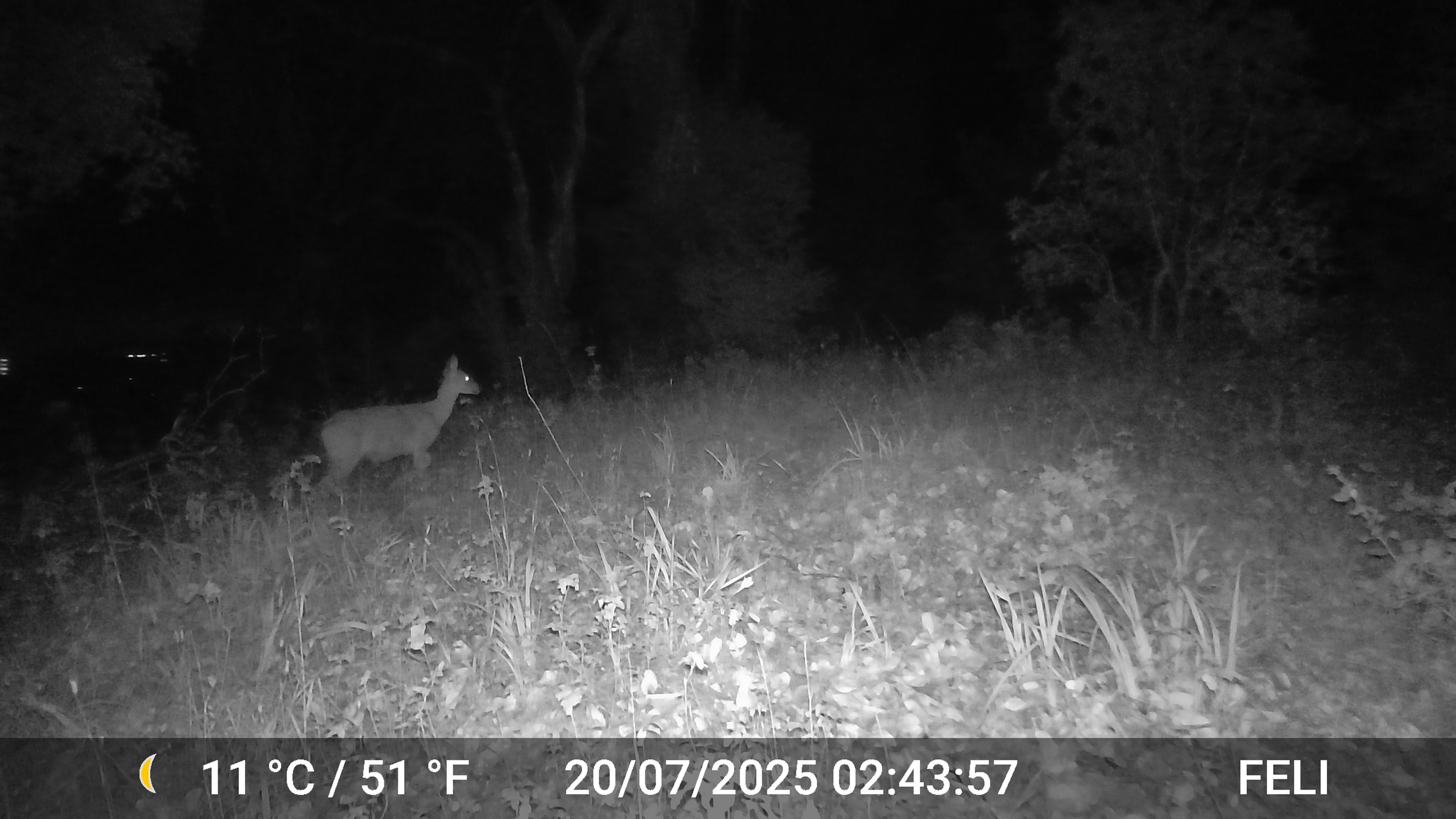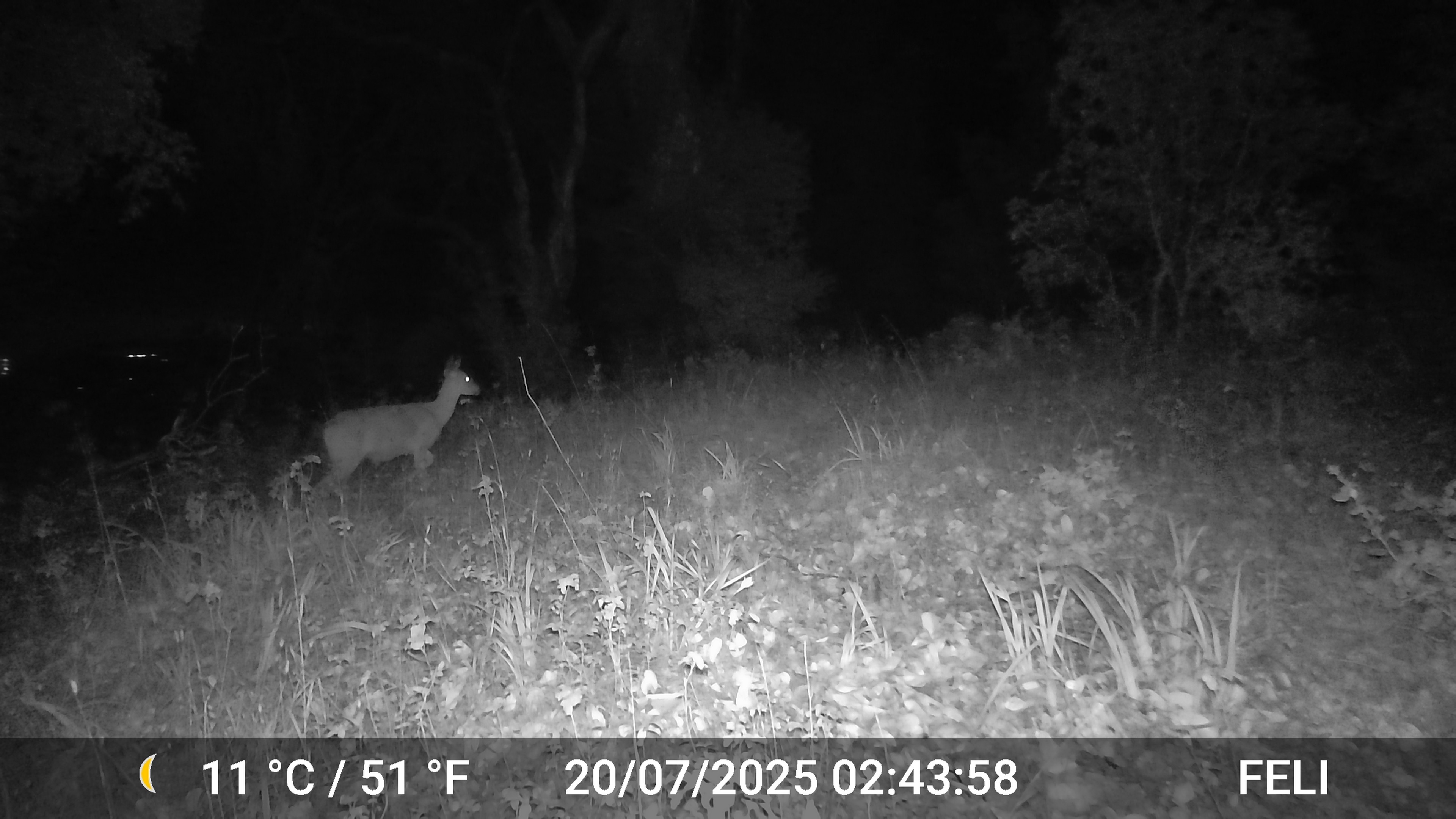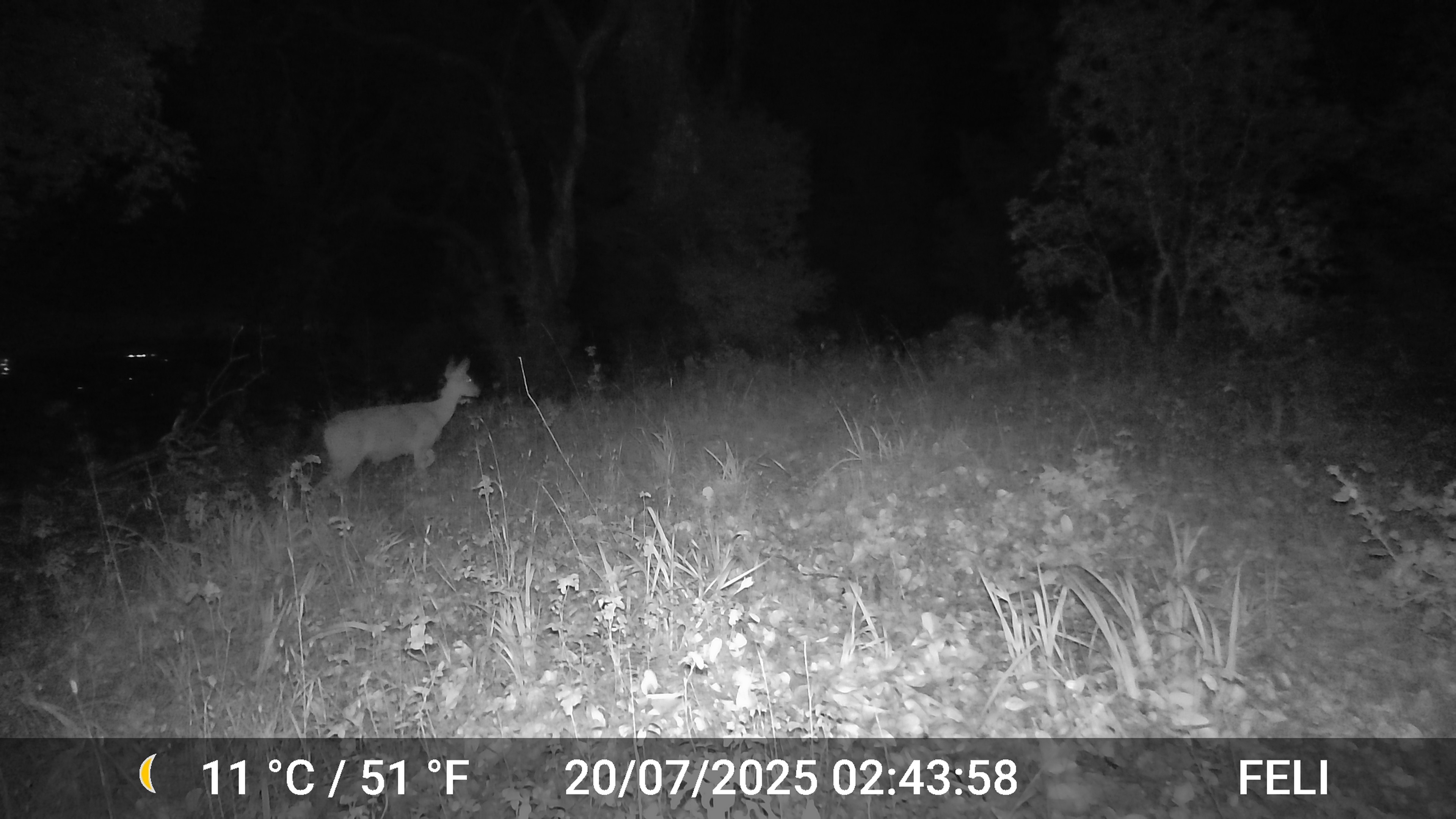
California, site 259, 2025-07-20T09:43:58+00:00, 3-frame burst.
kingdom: Animalia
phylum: Chordata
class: Mammalia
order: Artiodactyla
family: Cervidae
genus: Odocoileus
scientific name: Odocoileus hemionus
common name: mule deer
Mule deer (Odocoileus hemionus).